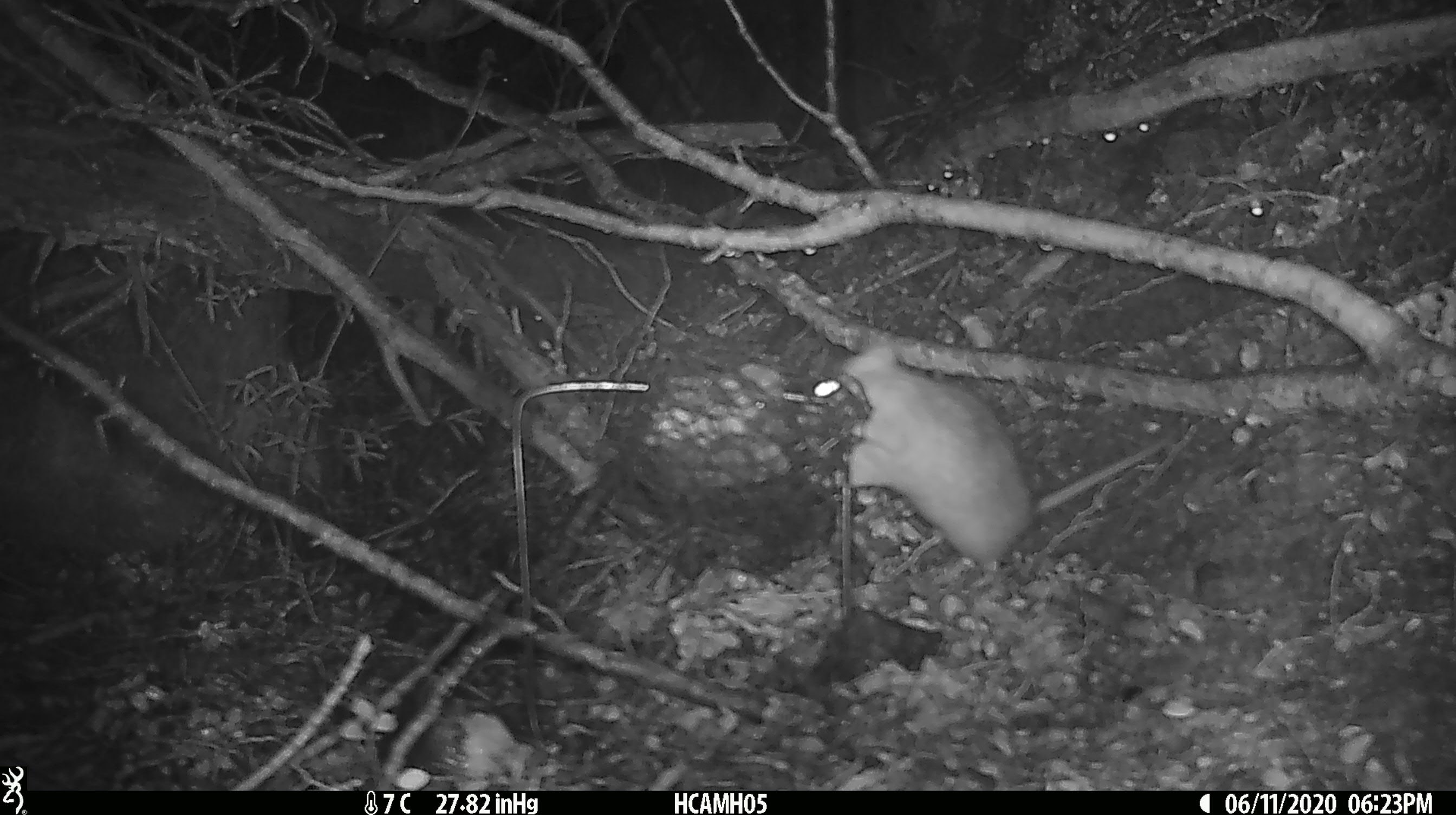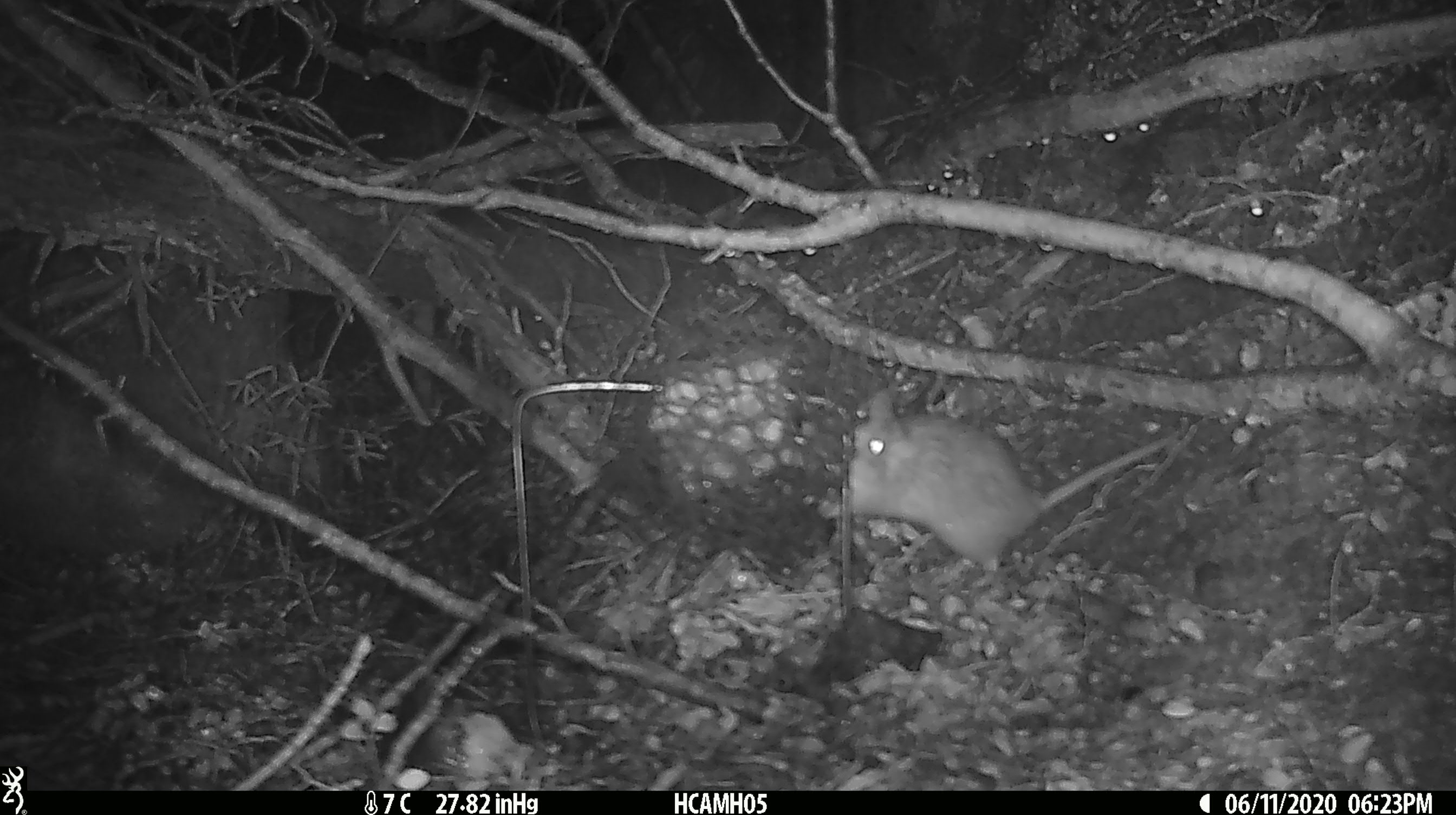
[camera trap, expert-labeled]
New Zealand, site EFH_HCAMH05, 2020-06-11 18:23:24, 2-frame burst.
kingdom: Animalia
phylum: Chordata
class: Mammalia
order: Rodentia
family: Muridae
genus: Rattus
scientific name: Rattus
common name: rat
Rat (Rattus).